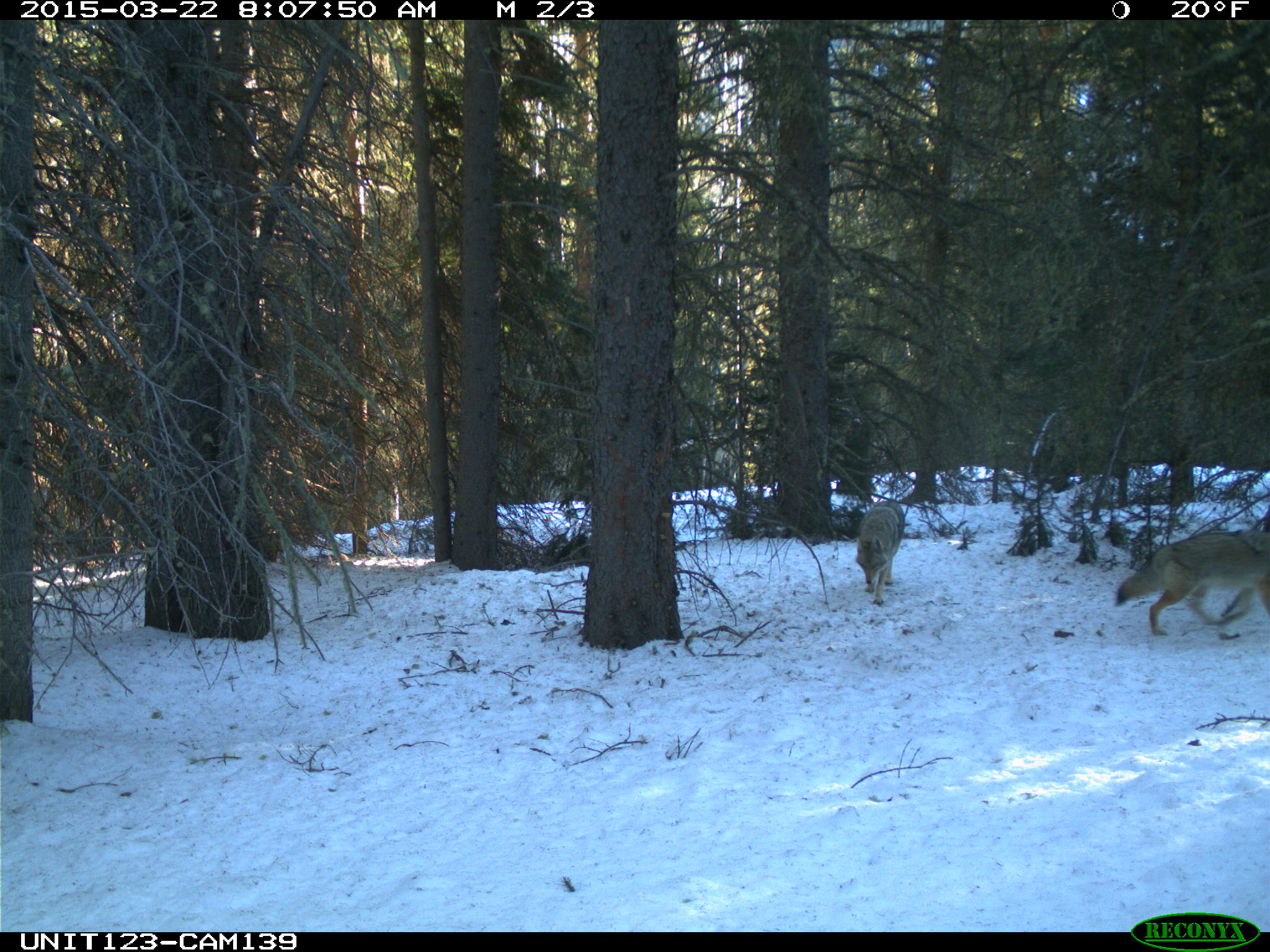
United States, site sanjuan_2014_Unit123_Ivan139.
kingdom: Animalia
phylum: Chordata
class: Mammalia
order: Carnivora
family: Canidae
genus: Canis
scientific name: Canis latrans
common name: coyote